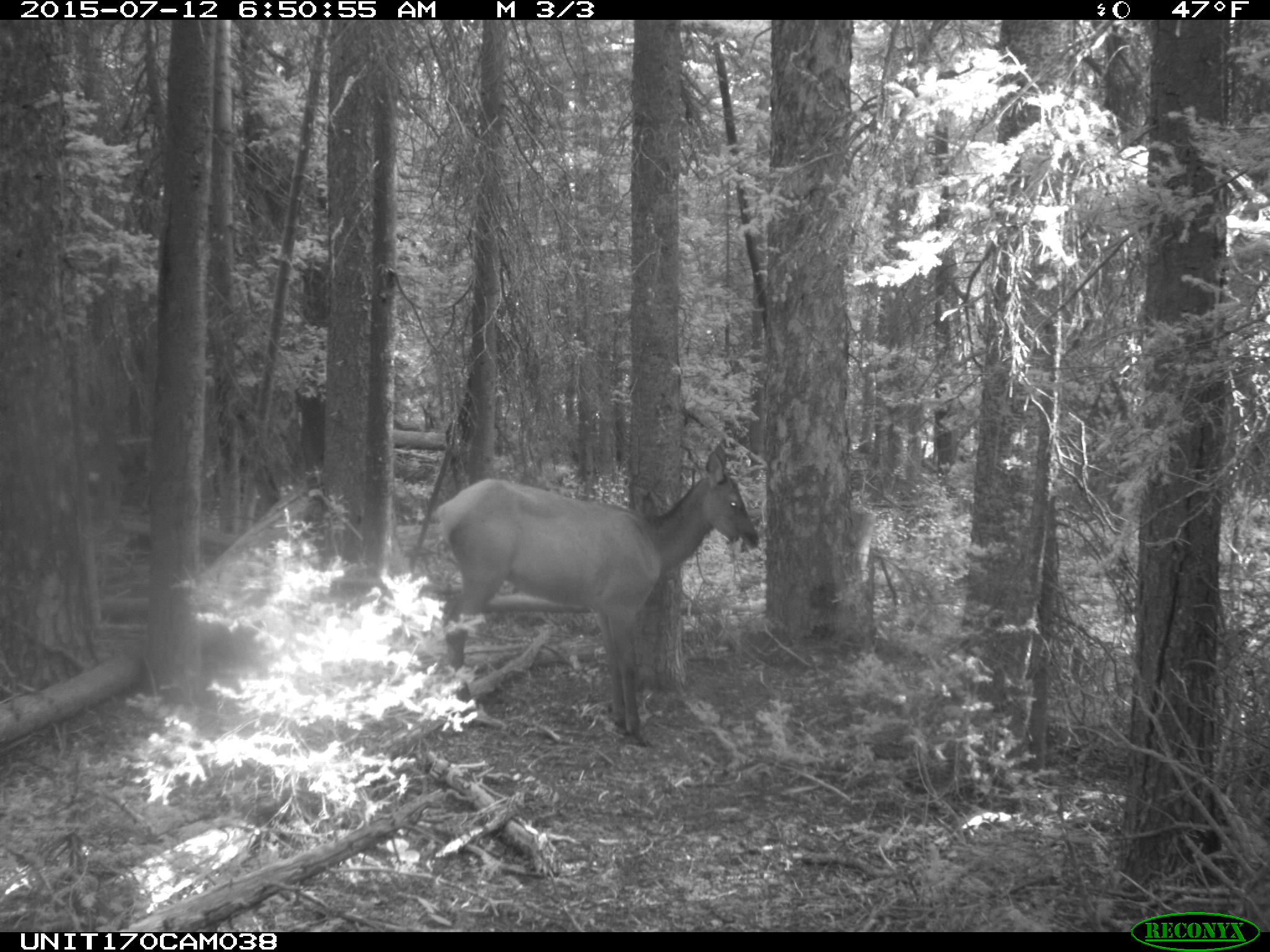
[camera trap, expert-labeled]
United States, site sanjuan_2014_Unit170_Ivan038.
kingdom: Animalia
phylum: Chordata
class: Mammalia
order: Artiodactyla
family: Cervidae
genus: Cervus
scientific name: Cervus elaphus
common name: red deer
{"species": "Cervus elaphus (red deer)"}